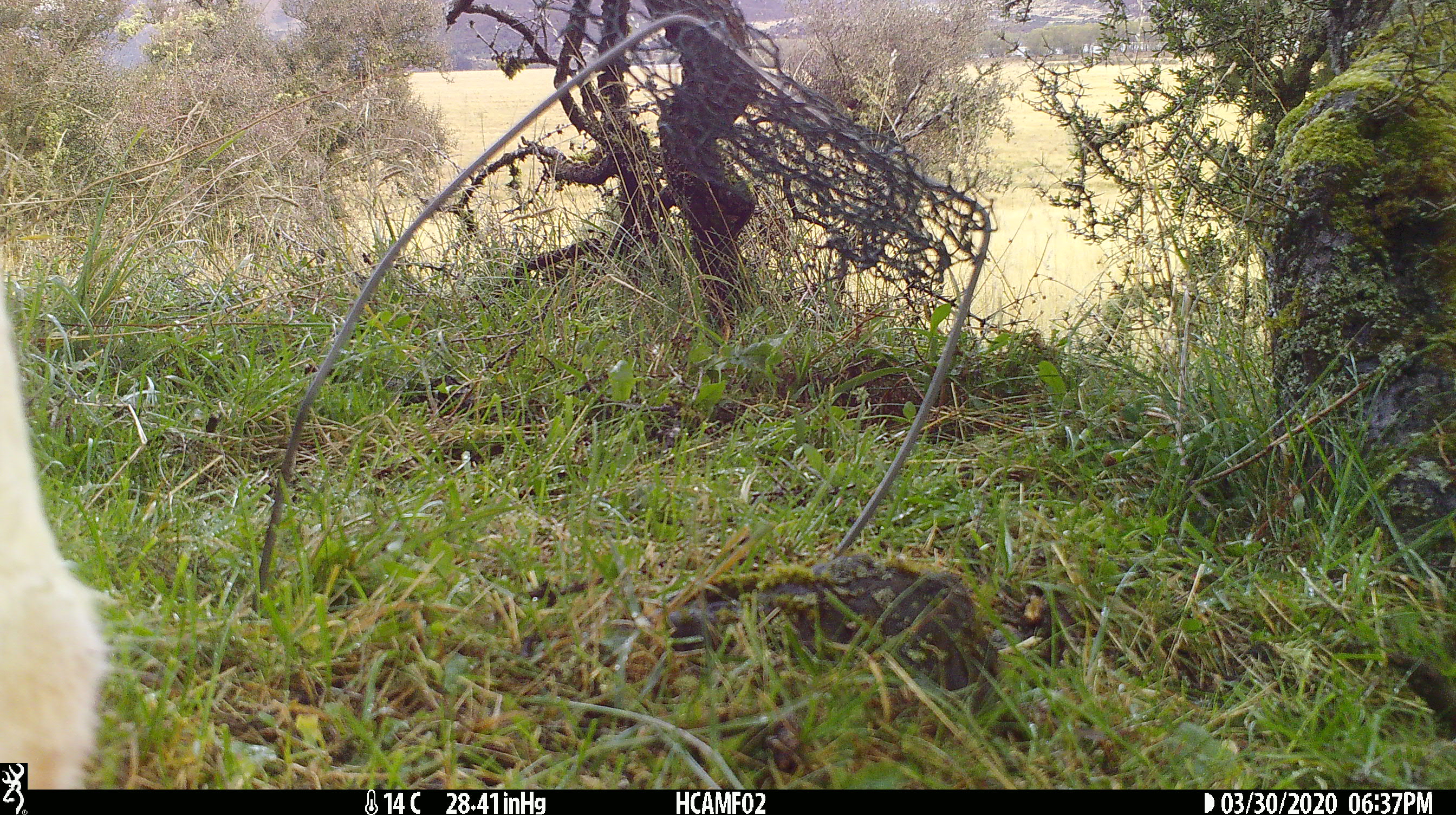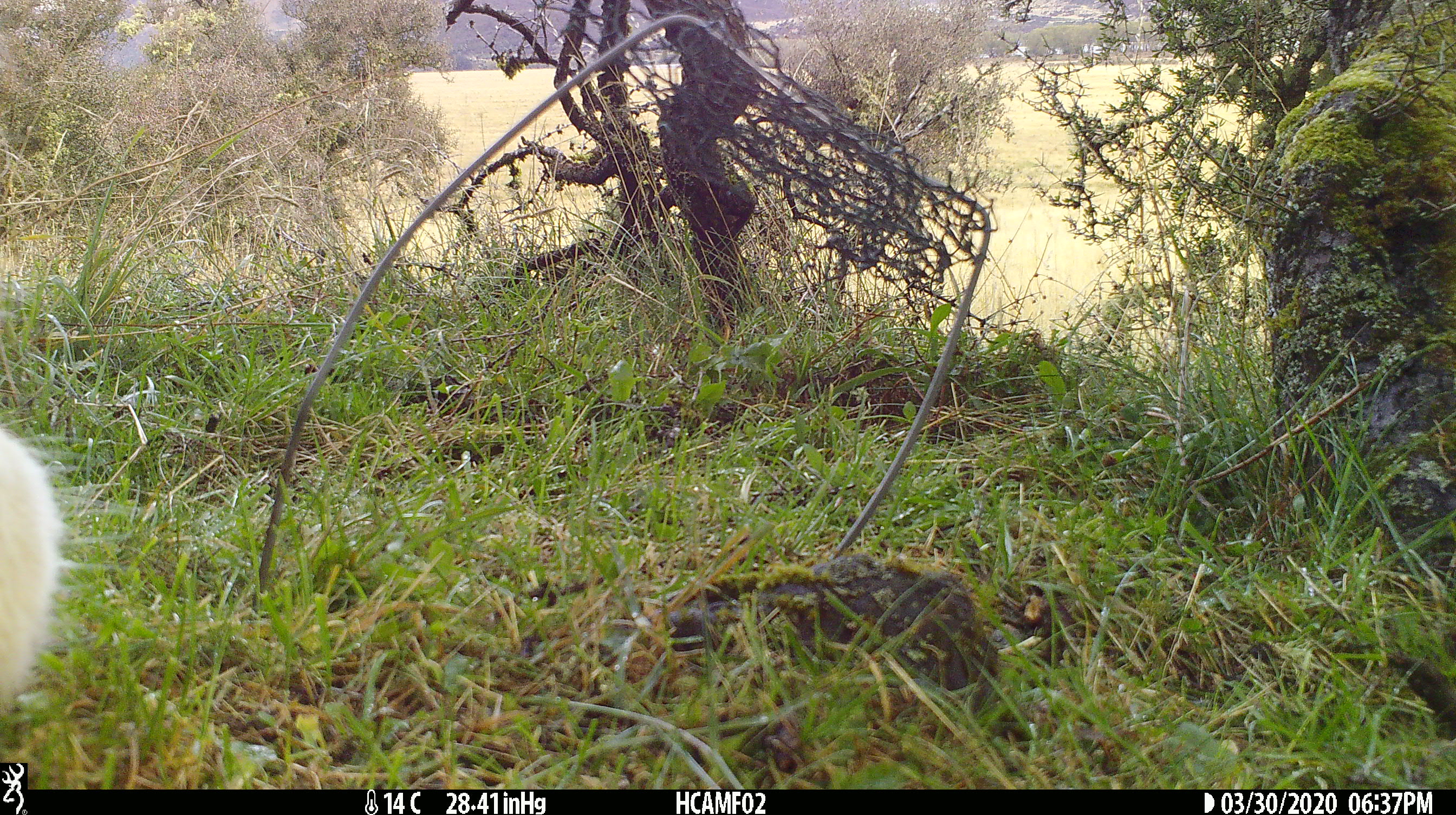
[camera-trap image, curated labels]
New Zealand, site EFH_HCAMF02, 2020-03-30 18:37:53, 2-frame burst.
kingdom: Animalia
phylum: Chordata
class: Mammalia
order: Artiodactyla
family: Bovidae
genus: Bos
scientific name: Bos taurus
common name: domestic cow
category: cow